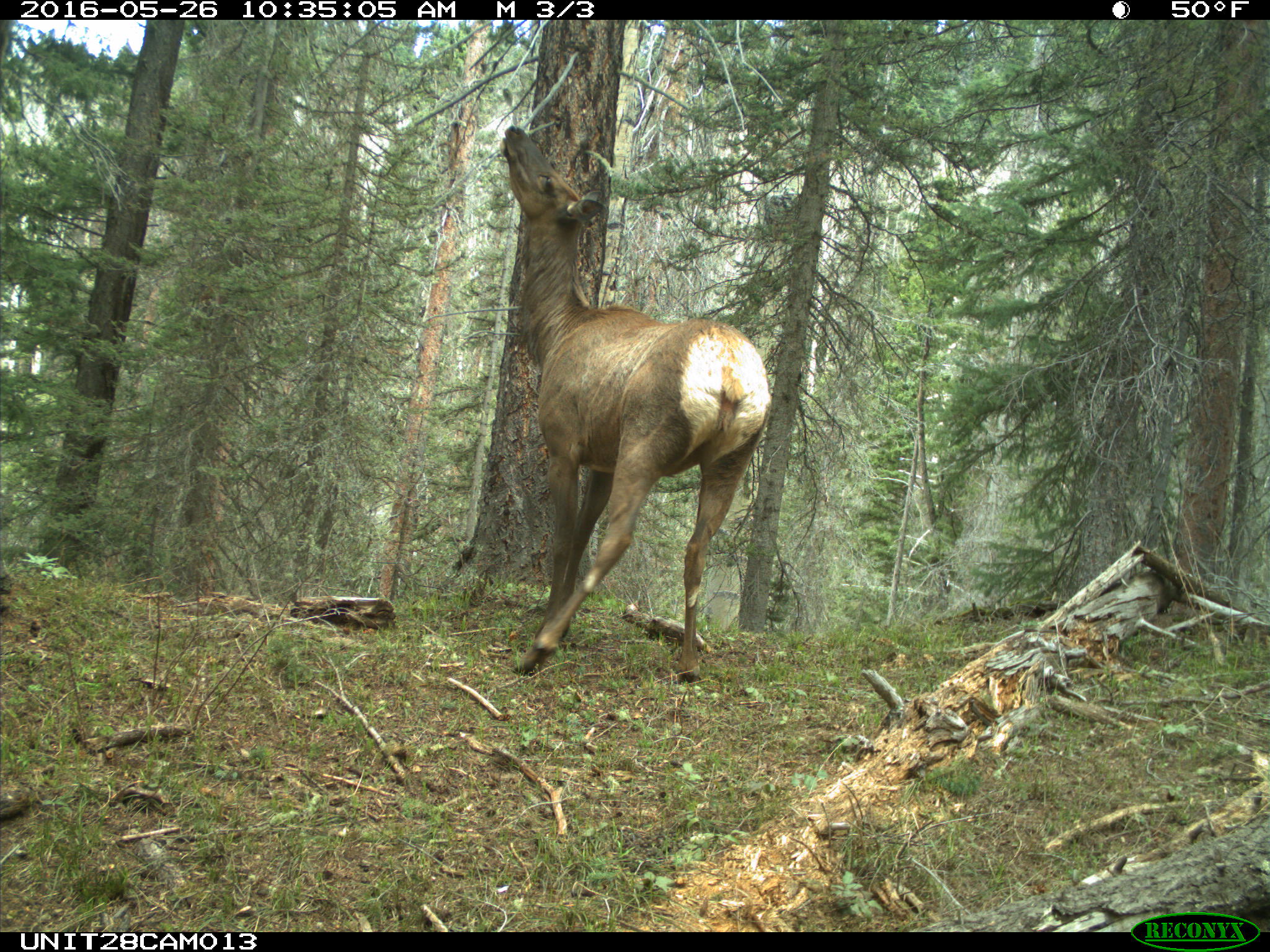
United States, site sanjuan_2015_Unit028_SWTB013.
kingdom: Animalia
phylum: Chordata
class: Mammalia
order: Artiodactyla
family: Cervidae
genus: Cervus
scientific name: Cervus elaphus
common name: red deer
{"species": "Cervus elaphus (red deer)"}